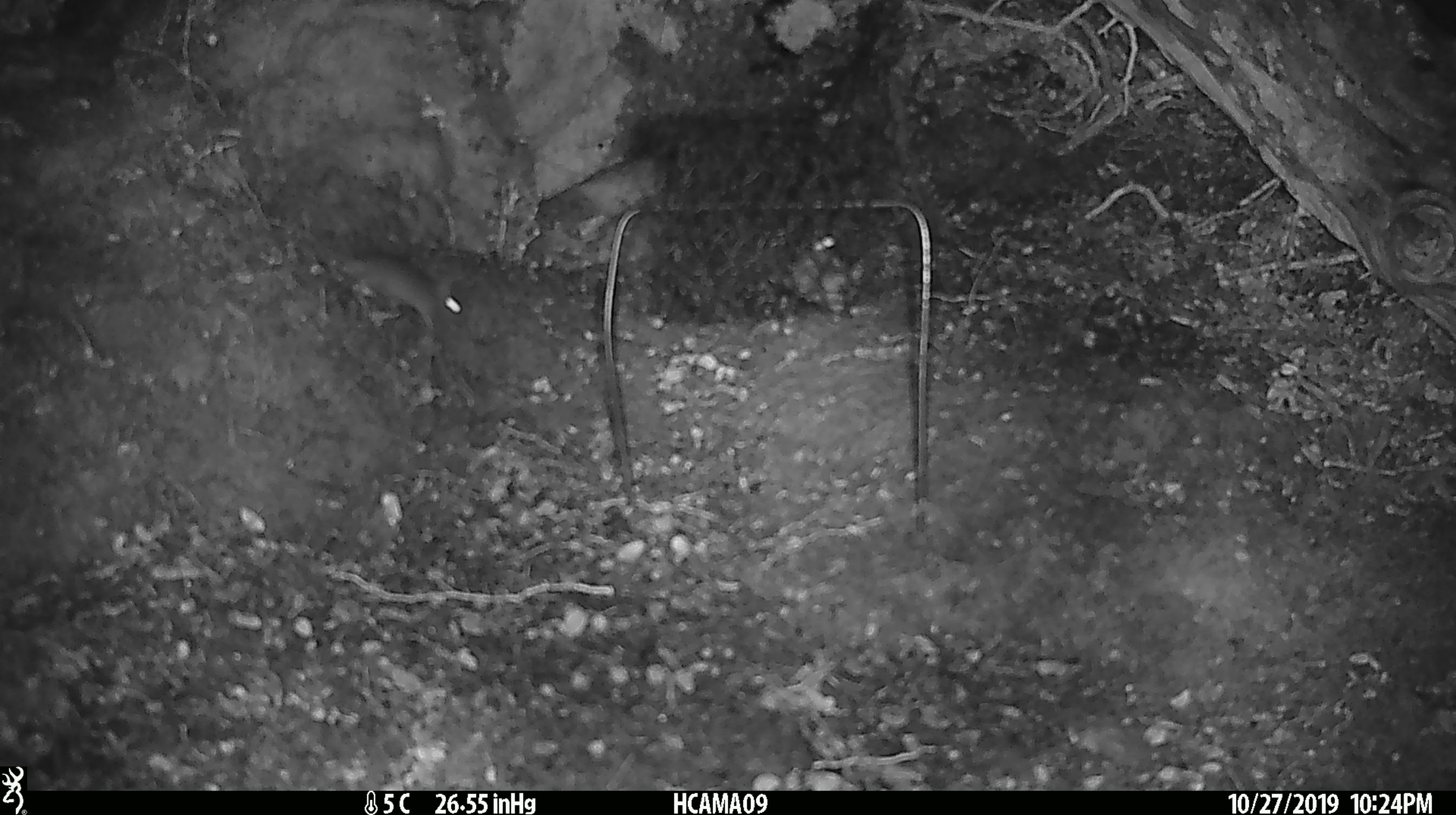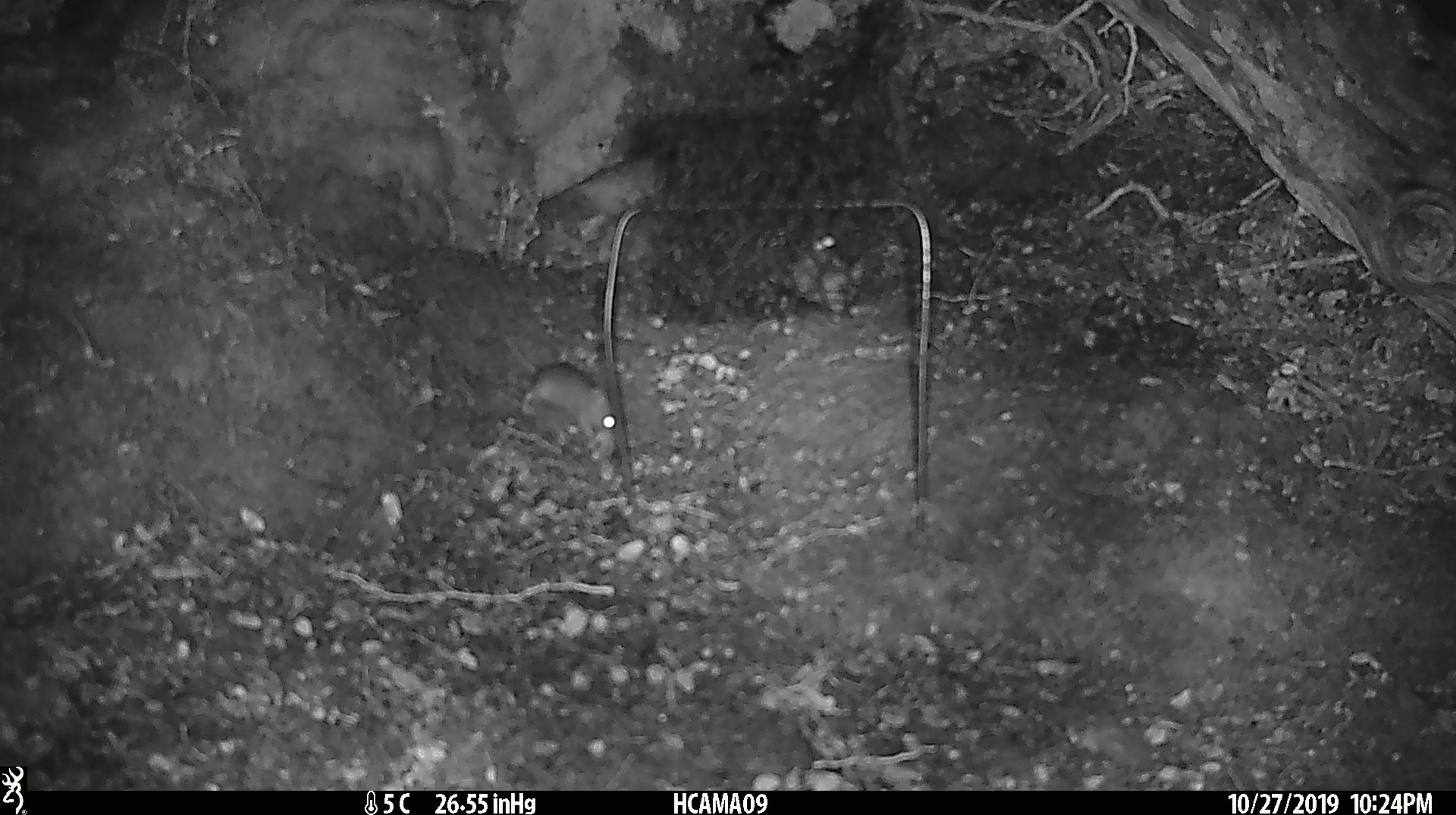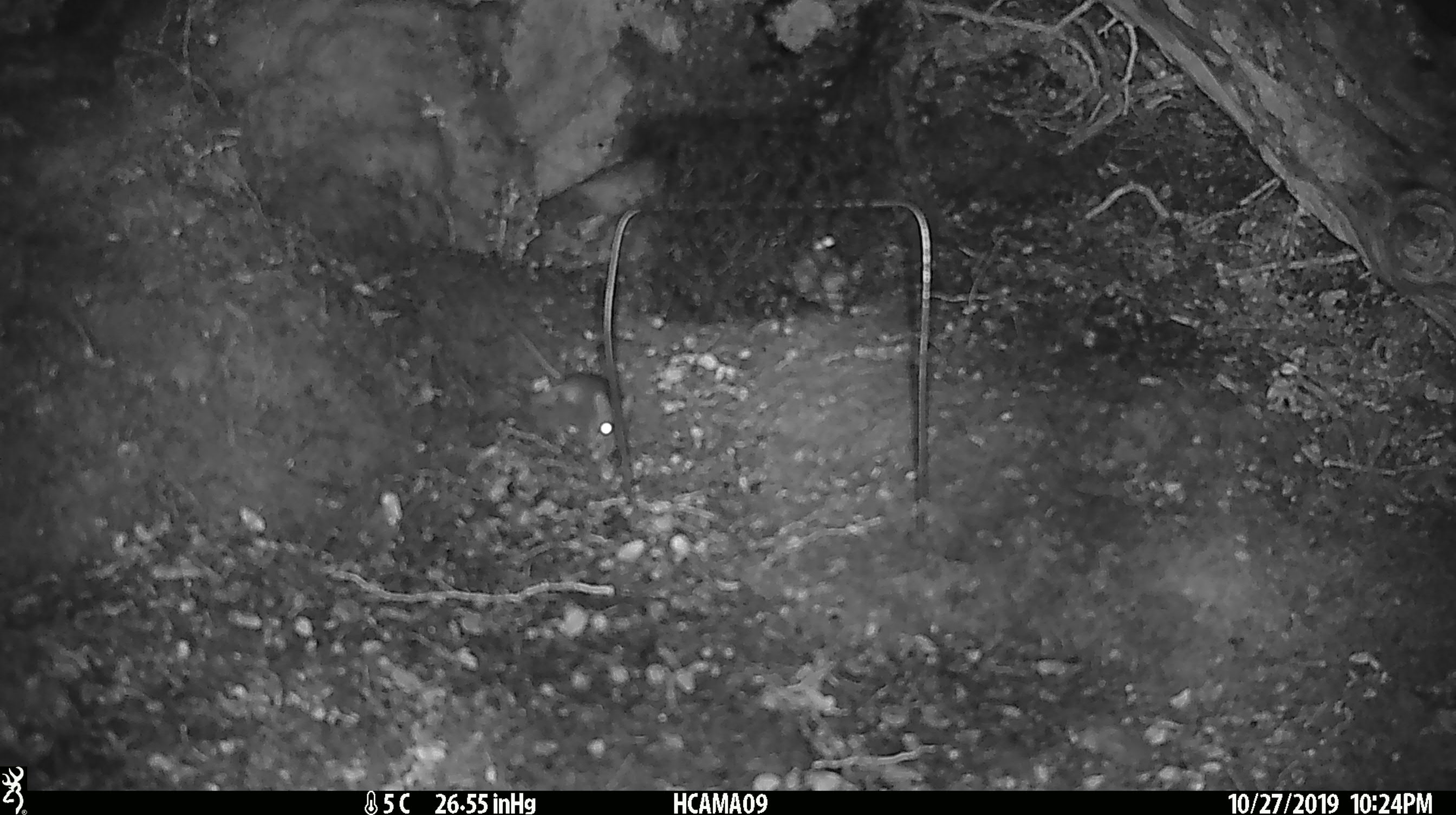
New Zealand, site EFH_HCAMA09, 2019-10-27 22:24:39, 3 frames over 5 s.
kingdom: Animalia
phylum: Chordata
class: Mammalia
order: Rodentia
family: Muridae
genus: Mus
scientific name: Mus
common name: mouse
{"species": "mouse (Mus)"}